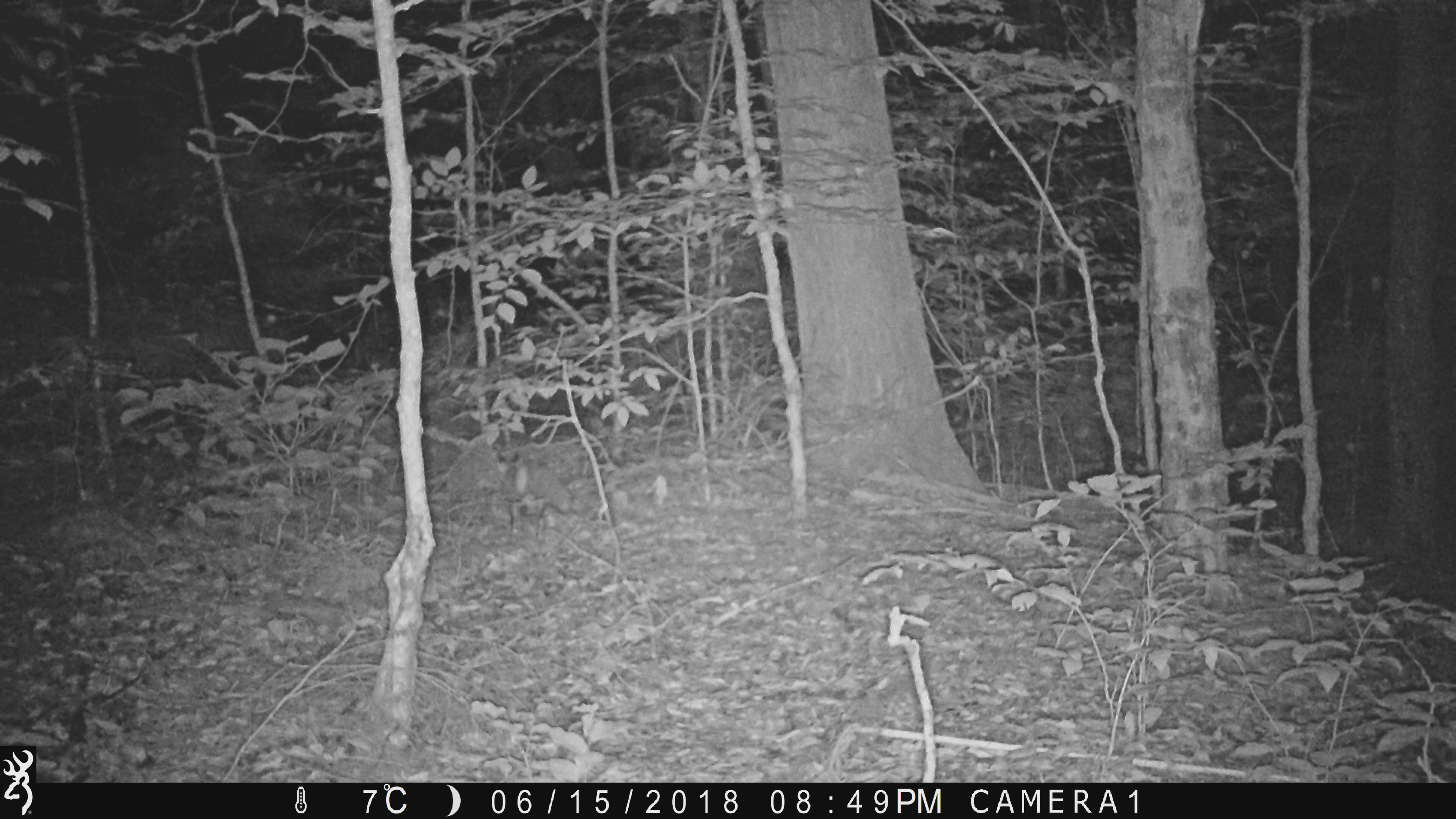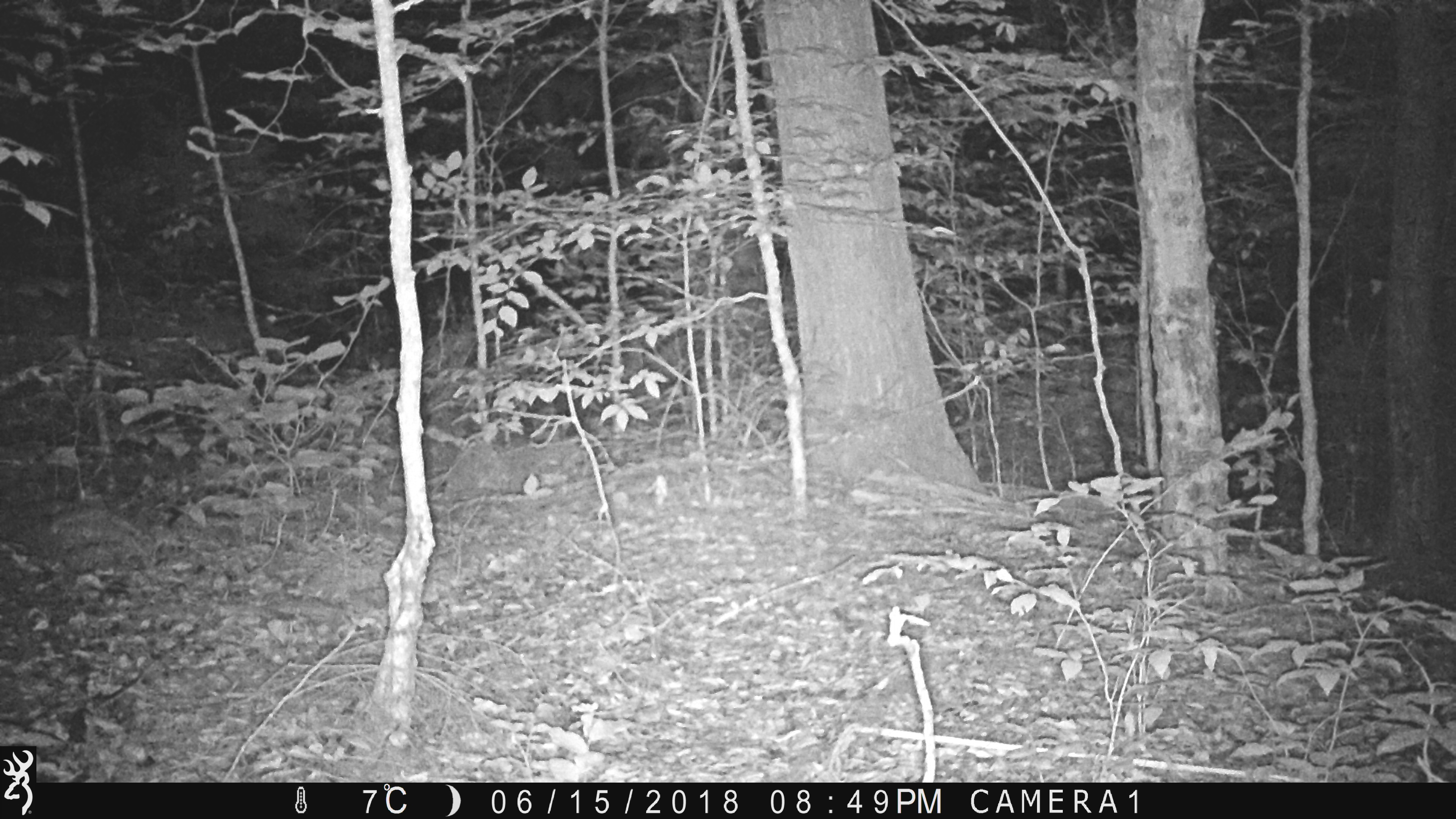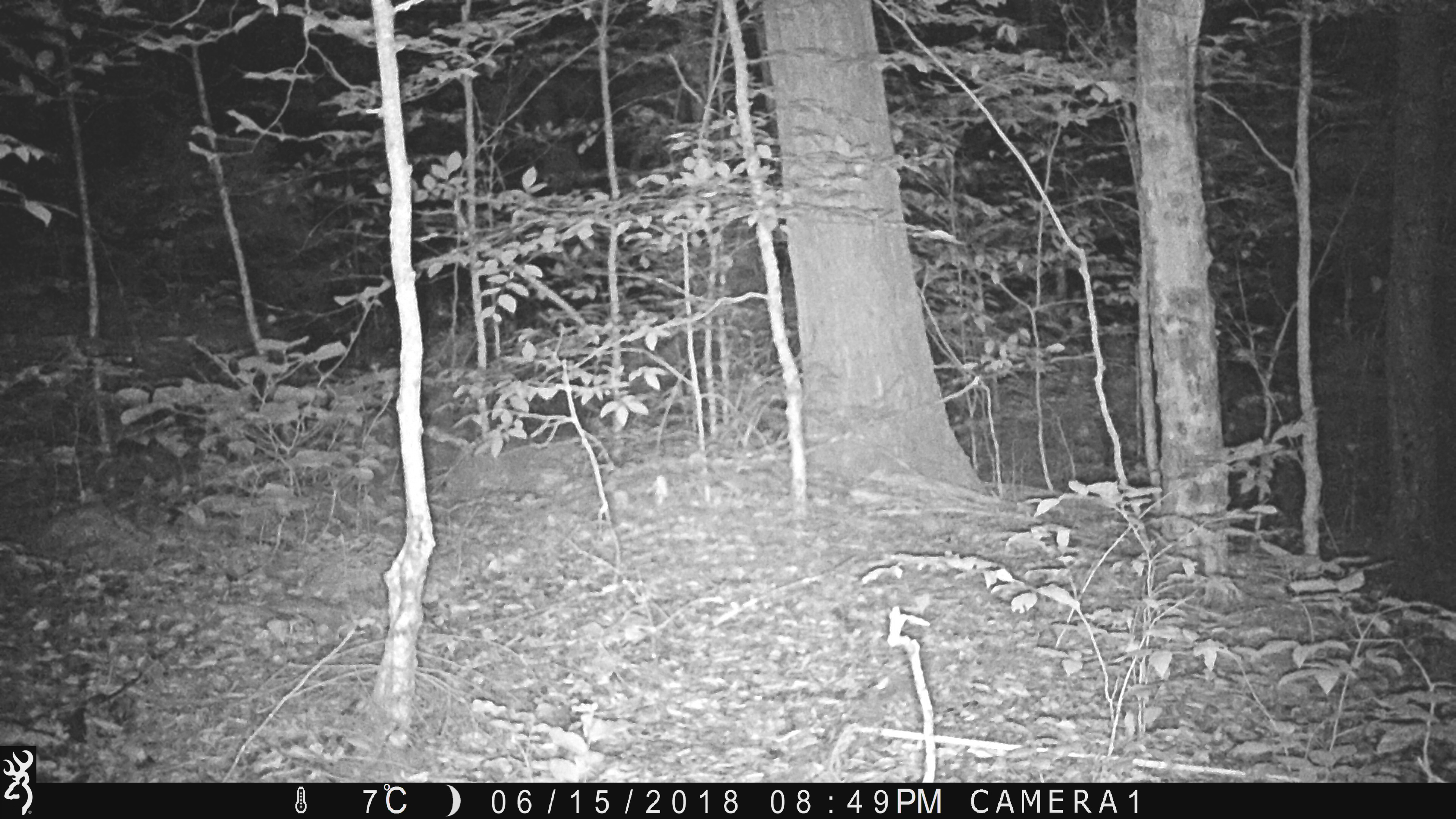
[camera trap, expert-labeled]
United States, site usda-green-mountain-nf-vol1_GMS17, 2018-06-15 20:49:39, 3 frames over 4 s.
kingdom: Animalia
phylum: Chordata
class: Mammalia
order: Carnivora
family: Canidae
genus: Vulpes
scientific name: Vulpes vulpes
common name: red fox